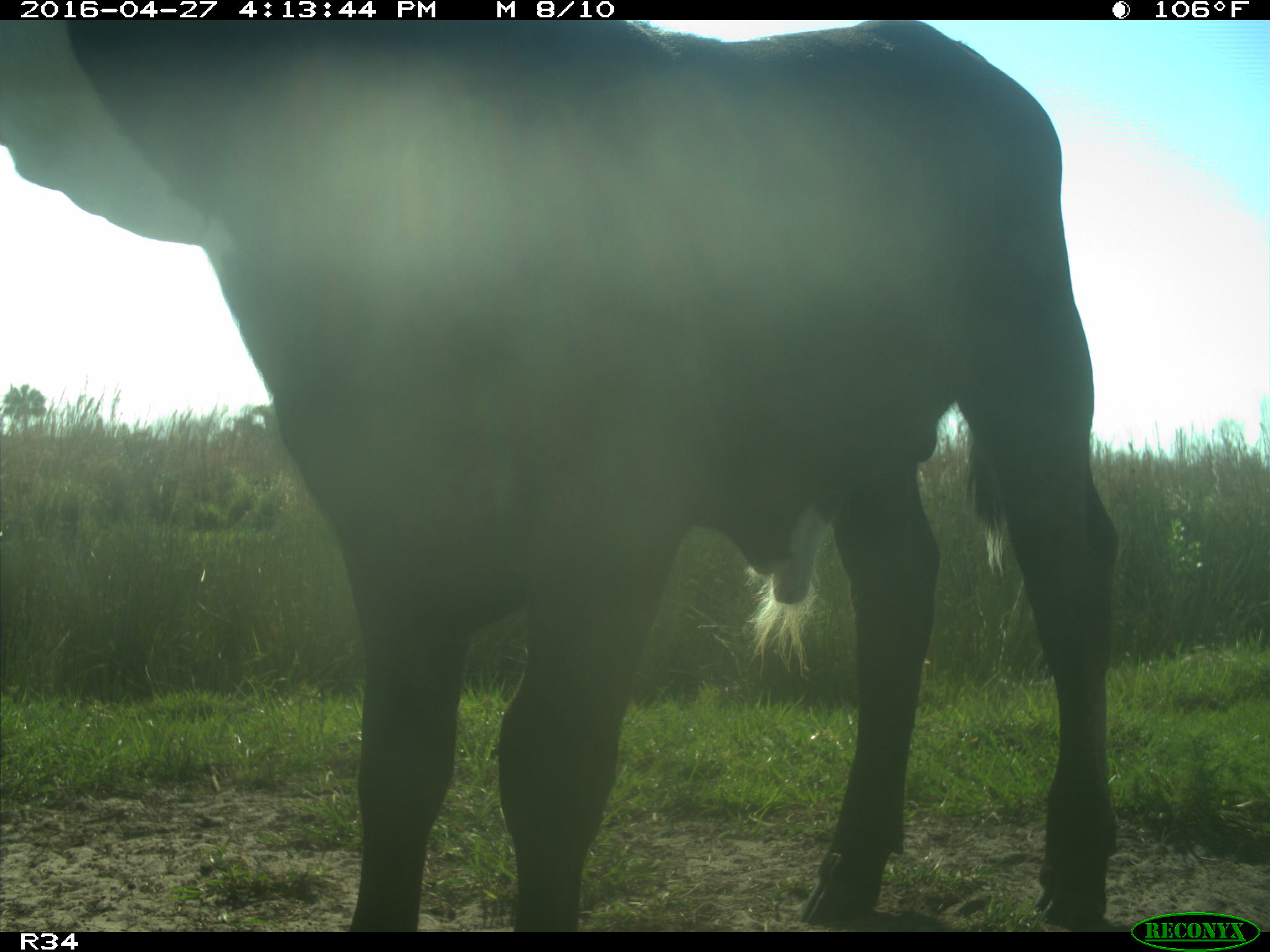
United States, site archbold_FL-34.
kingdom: Animalia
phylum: Chordata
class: Mammalia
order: Artiodactyla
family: Bovidae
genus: Bos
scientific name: Bos taurus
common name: domestic cow